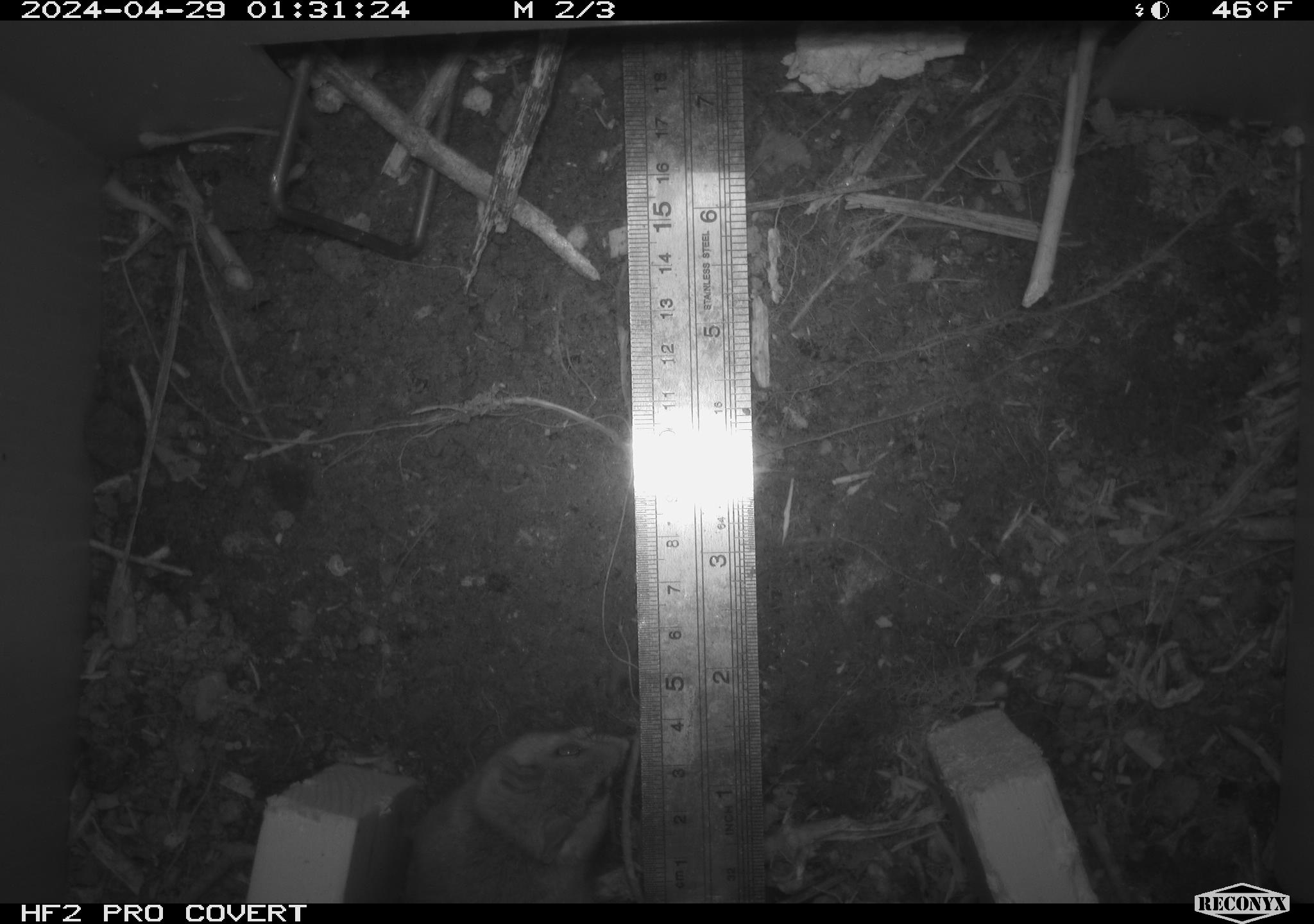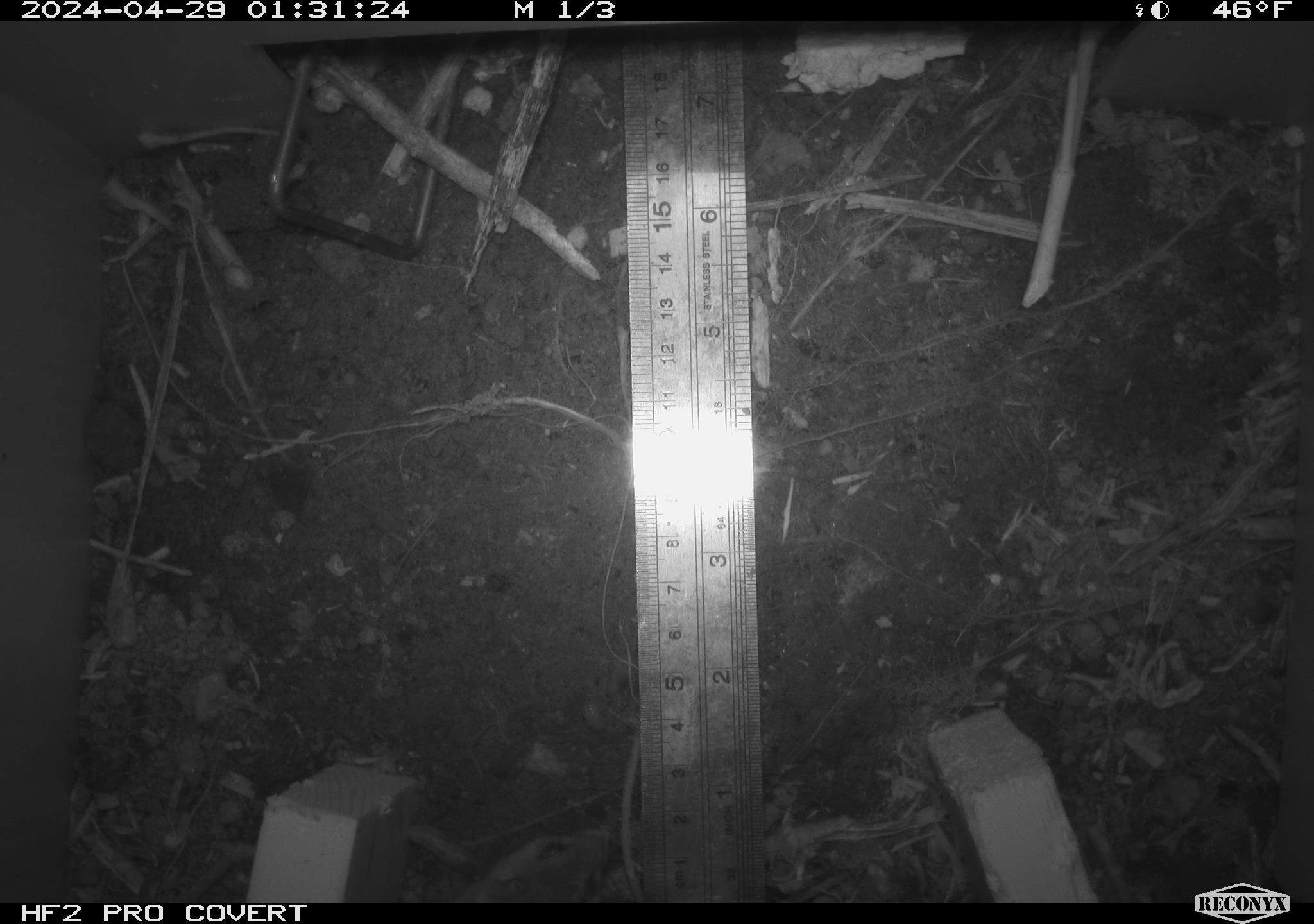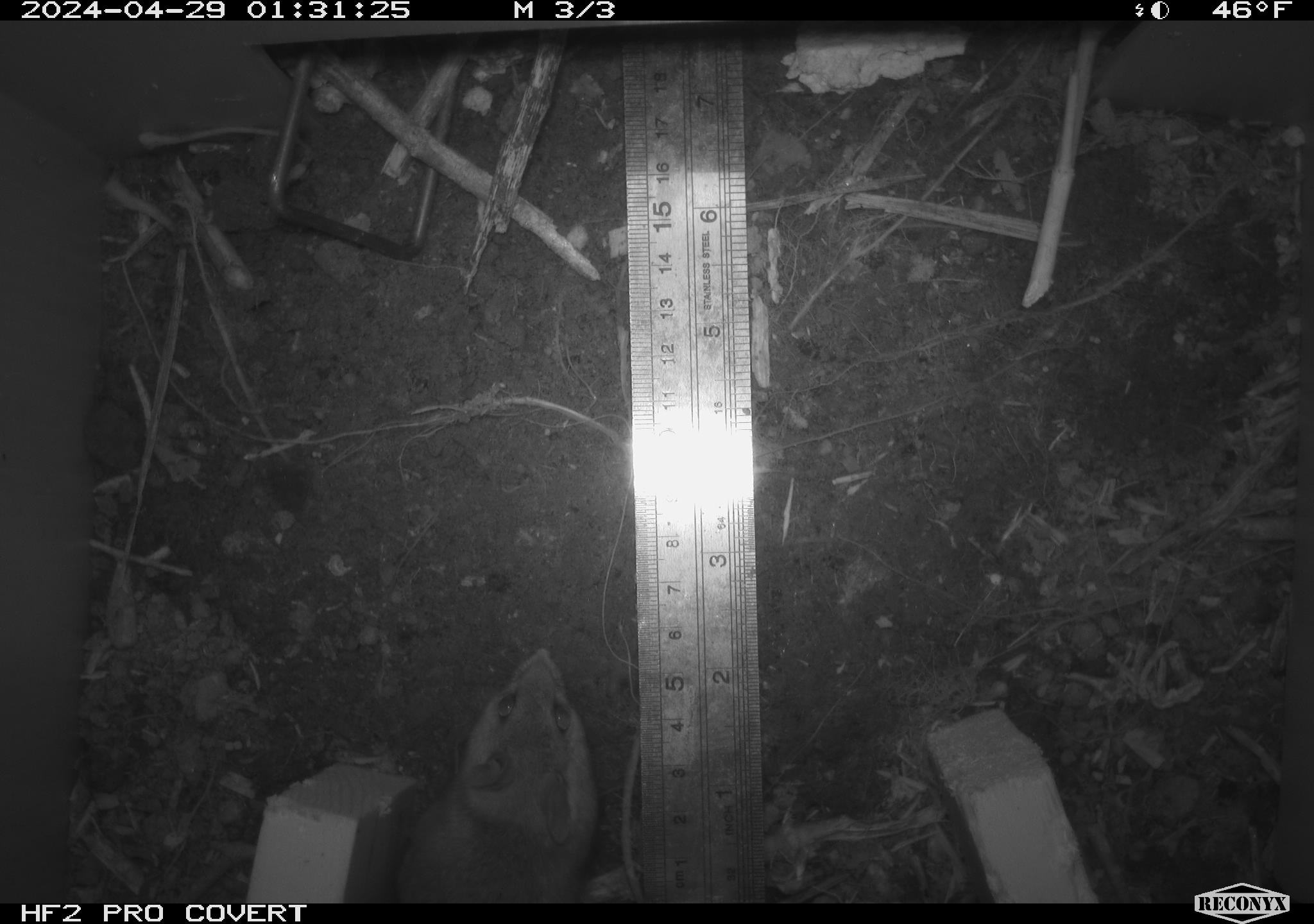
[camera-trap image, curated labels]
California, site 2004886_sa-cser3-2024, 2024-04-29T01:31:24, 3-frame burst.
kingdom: Animalia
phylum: Chordata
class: Mammalia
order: Rodentia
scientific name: Rodentia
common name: rodent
Rodent (Rodentia).